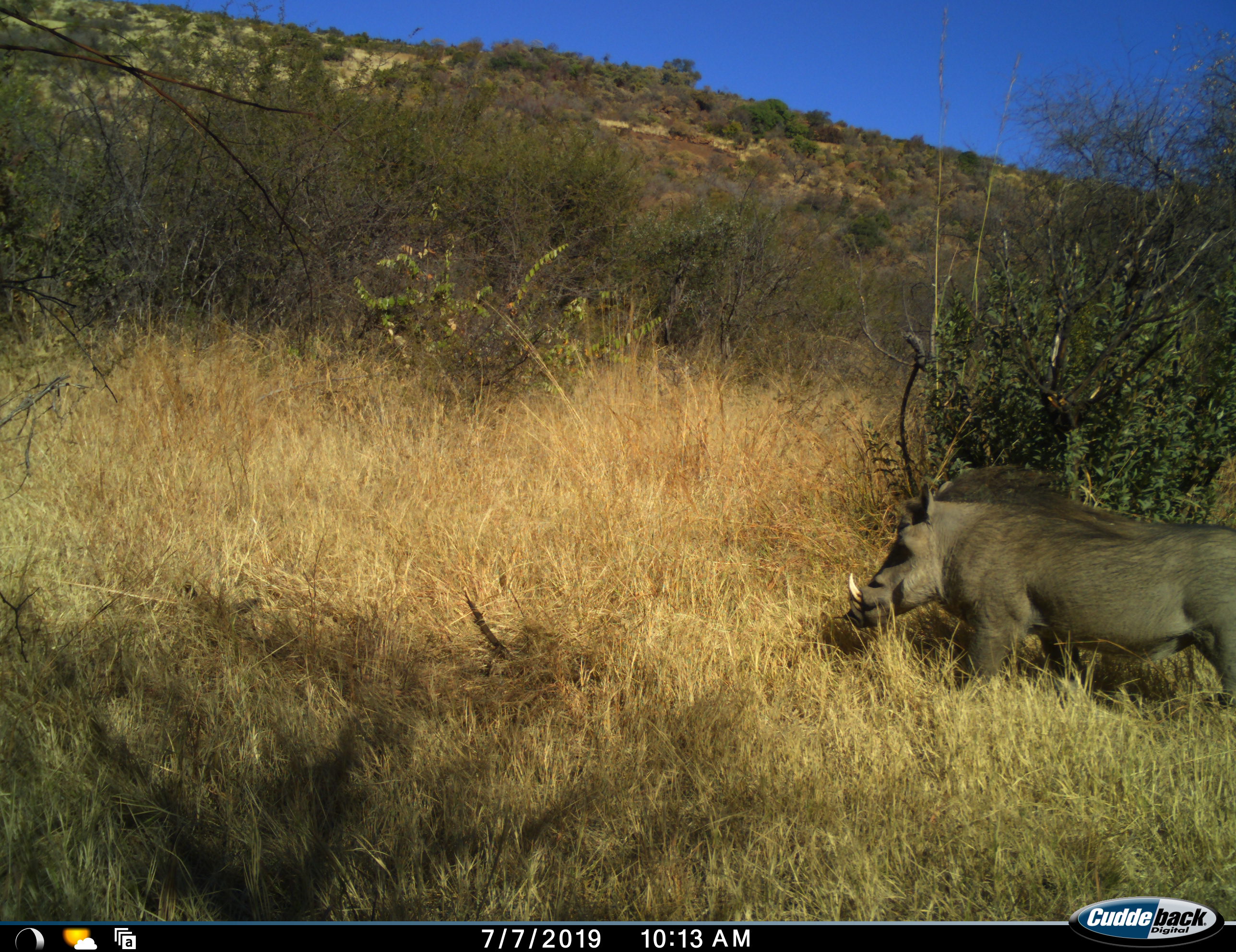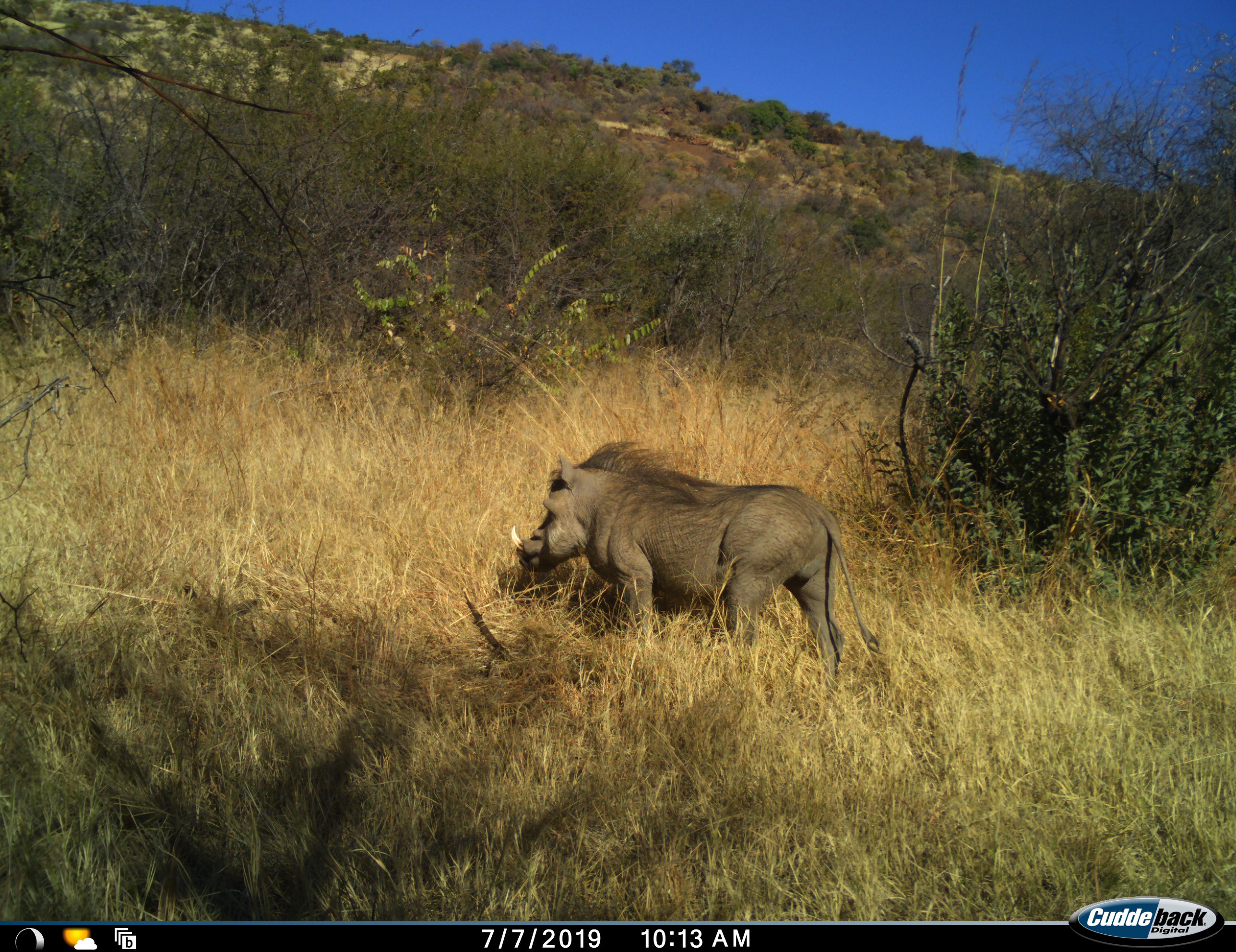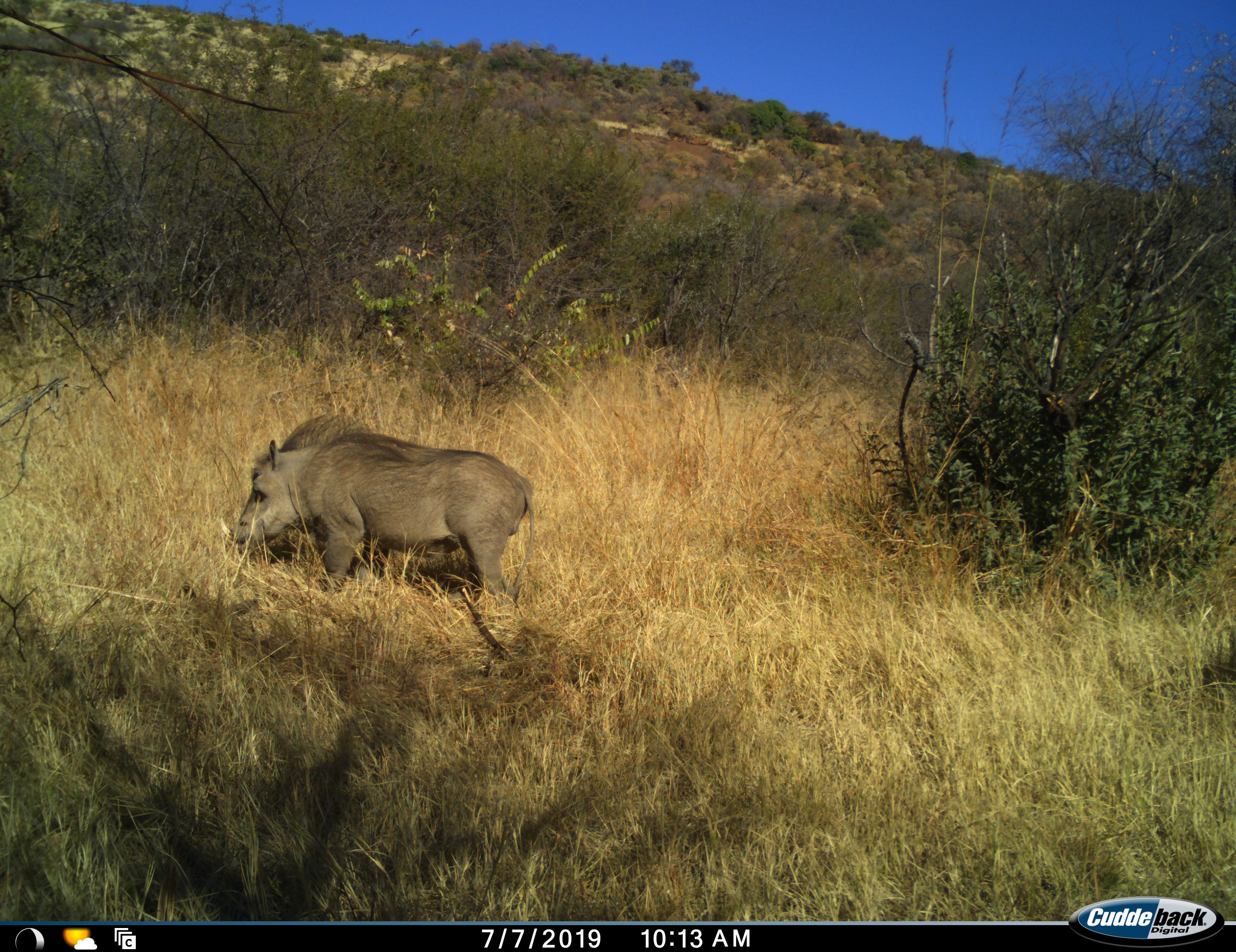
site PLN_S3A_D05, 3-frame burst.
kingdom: Animalia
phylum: Chordata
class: Mammalia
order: Artiodactyla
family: Suidae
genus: Phacochoerus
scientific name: Phacochoerus africanus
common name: warthog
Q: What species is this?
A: Warthog (Phacochoerus africanus).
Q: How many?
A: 1.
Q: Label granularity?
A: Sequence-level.